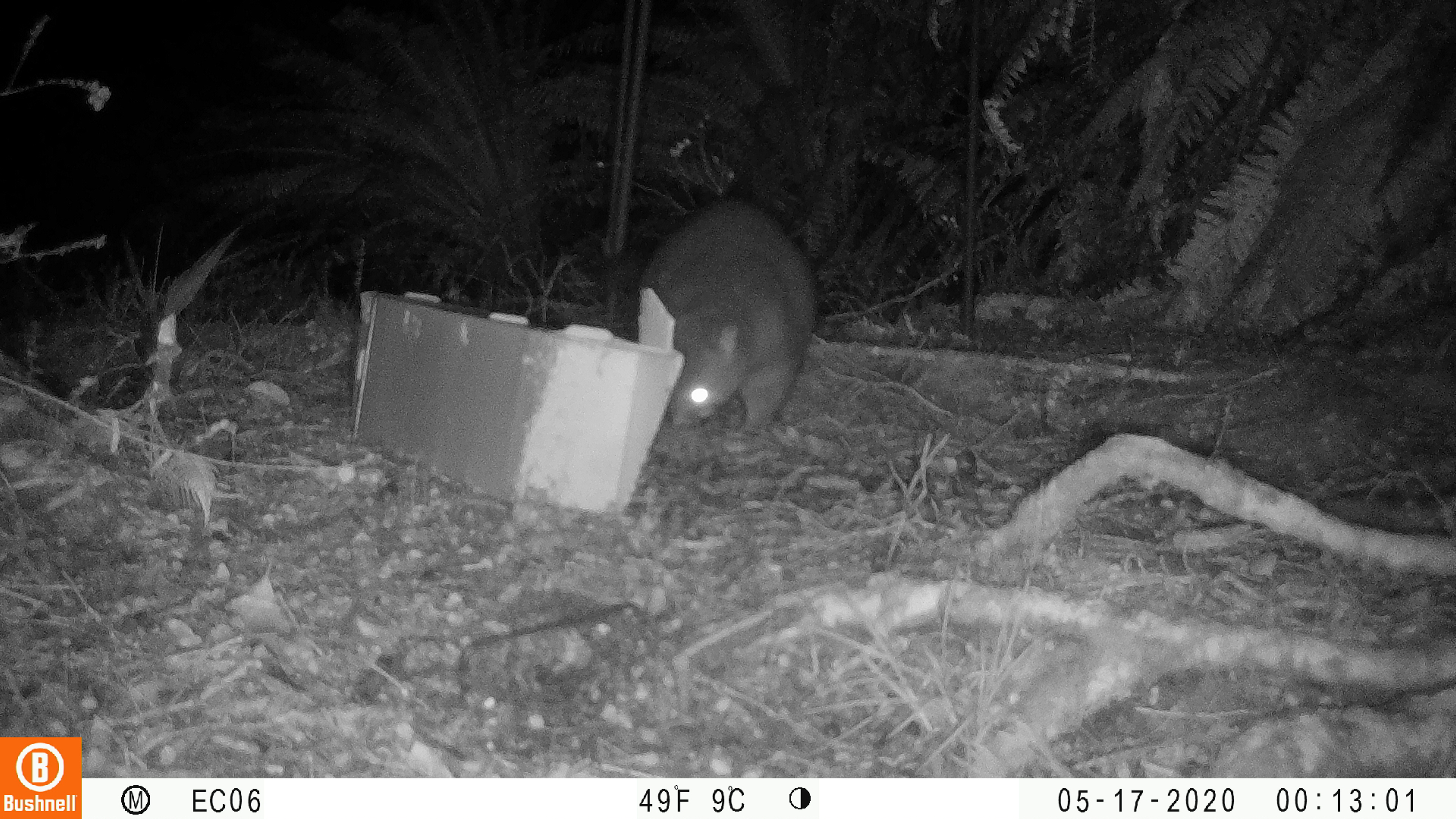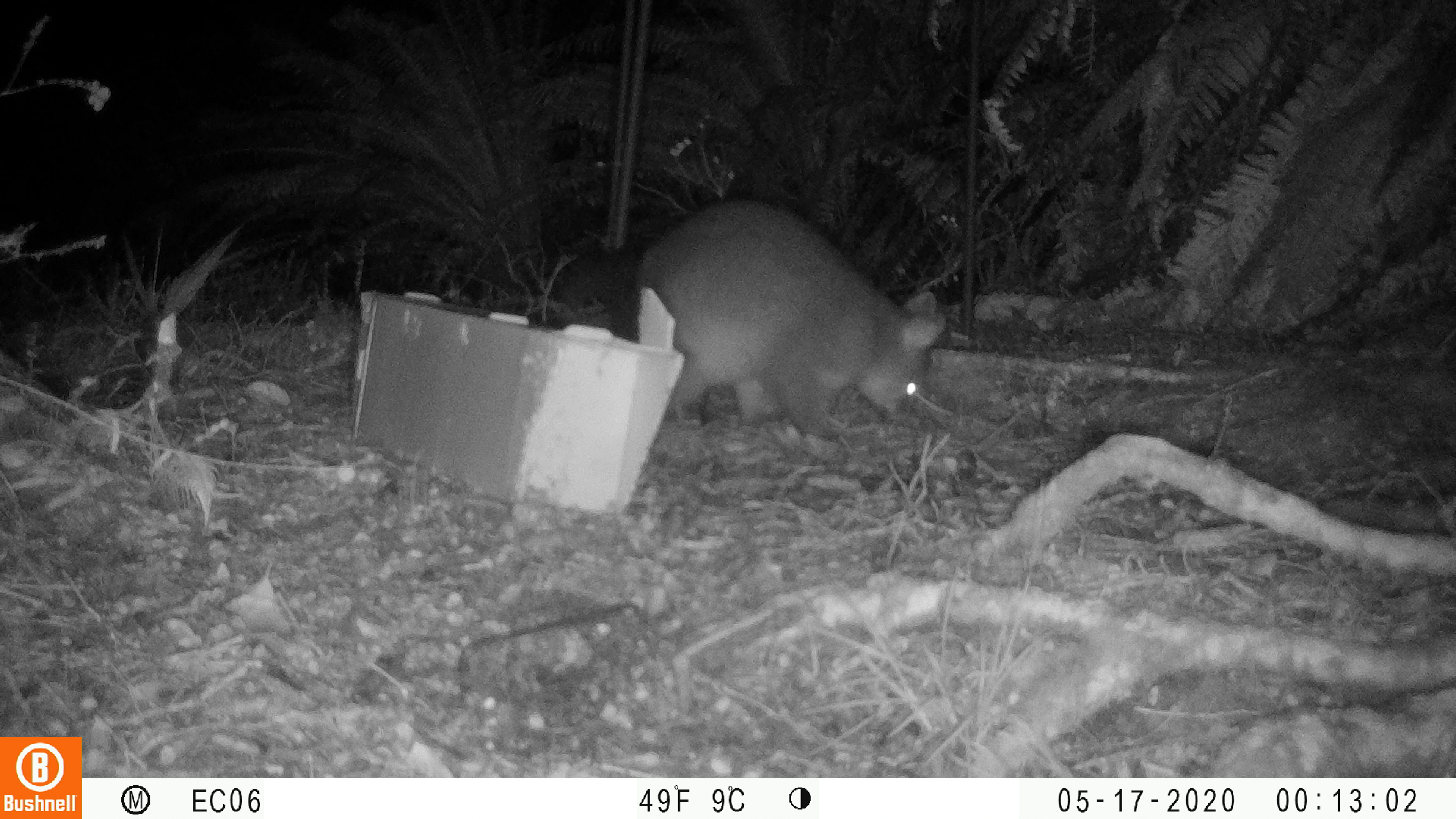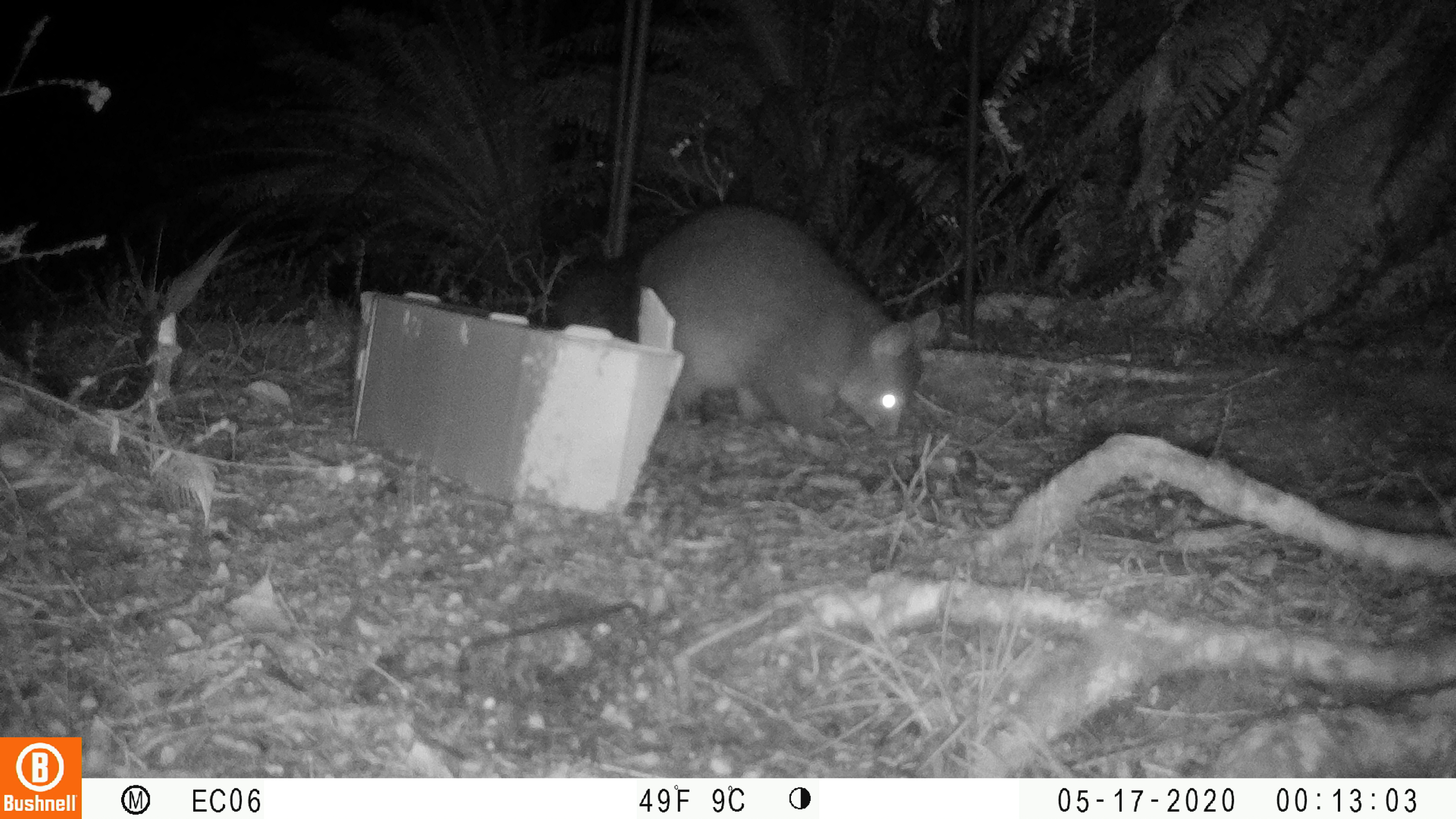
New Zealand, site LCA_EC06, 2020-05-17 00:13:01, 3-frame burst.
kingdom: Animalia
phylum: Chordata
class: Mammalia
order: Diprotodontia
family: Phalangeridae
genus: Trichosurus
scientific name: Trichosurus vulpecula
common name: common brushtail possum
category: possum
Possum (common brushtail possum) (Trichosurus vulpecula).